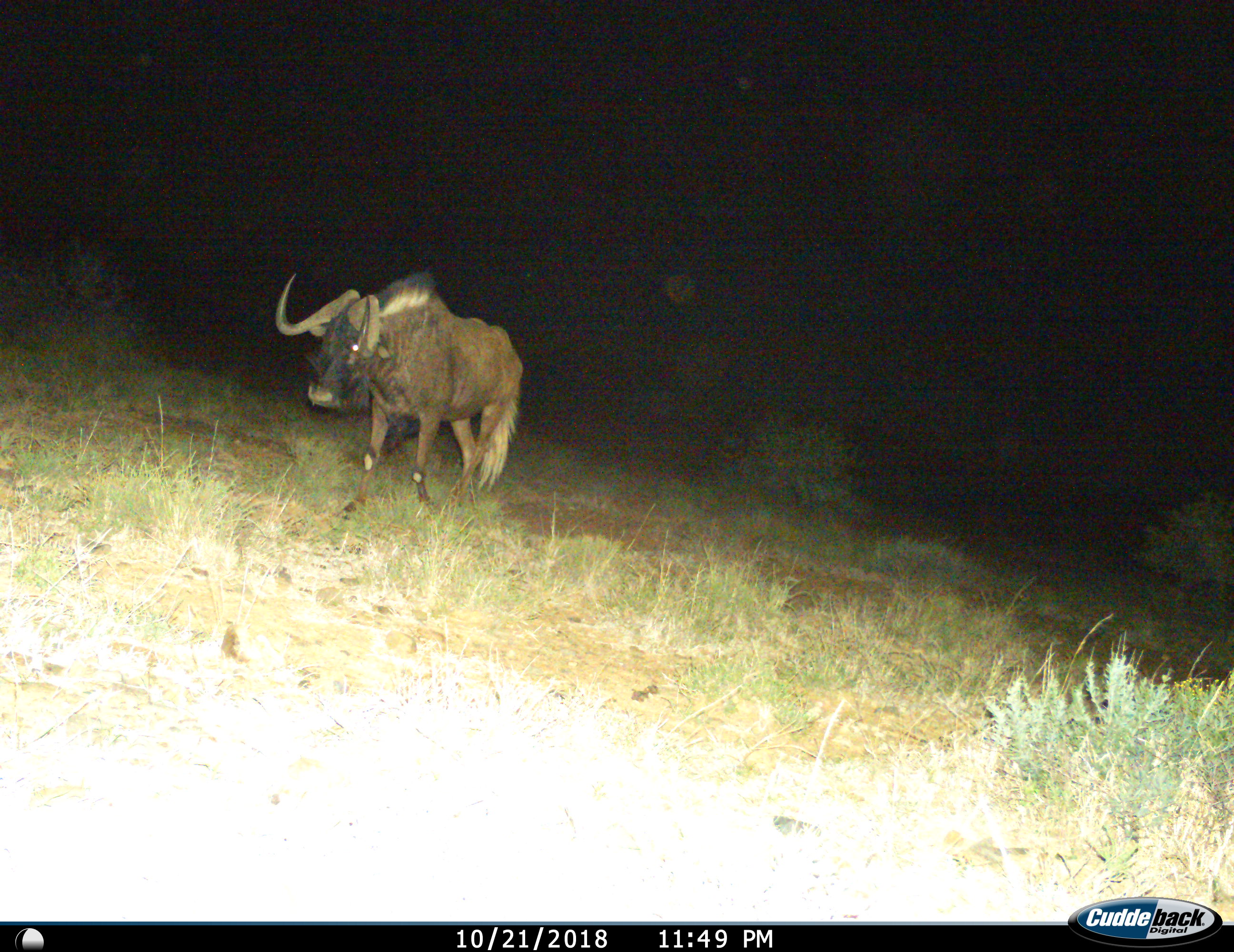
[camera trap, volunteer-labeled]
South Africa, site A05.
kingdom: Animalia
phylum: Chordata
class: Mammalia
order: Artiodactyla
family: Bovidae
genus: Connochaetes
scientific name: Connochaetes gnou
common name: black wildebeest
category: wildebeestblack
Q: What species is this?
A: Wildebeestblack (black wildebeest) (Connochaetes gnou).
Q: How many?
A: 1.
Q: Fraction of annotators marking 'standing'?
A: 12%.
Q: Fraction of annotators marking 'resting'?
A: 0%.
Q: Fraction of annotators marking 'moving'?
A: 88%.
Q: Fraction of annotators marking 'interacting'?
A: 0%.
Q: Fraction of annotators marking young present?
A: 0%.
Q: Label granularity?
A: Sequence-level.